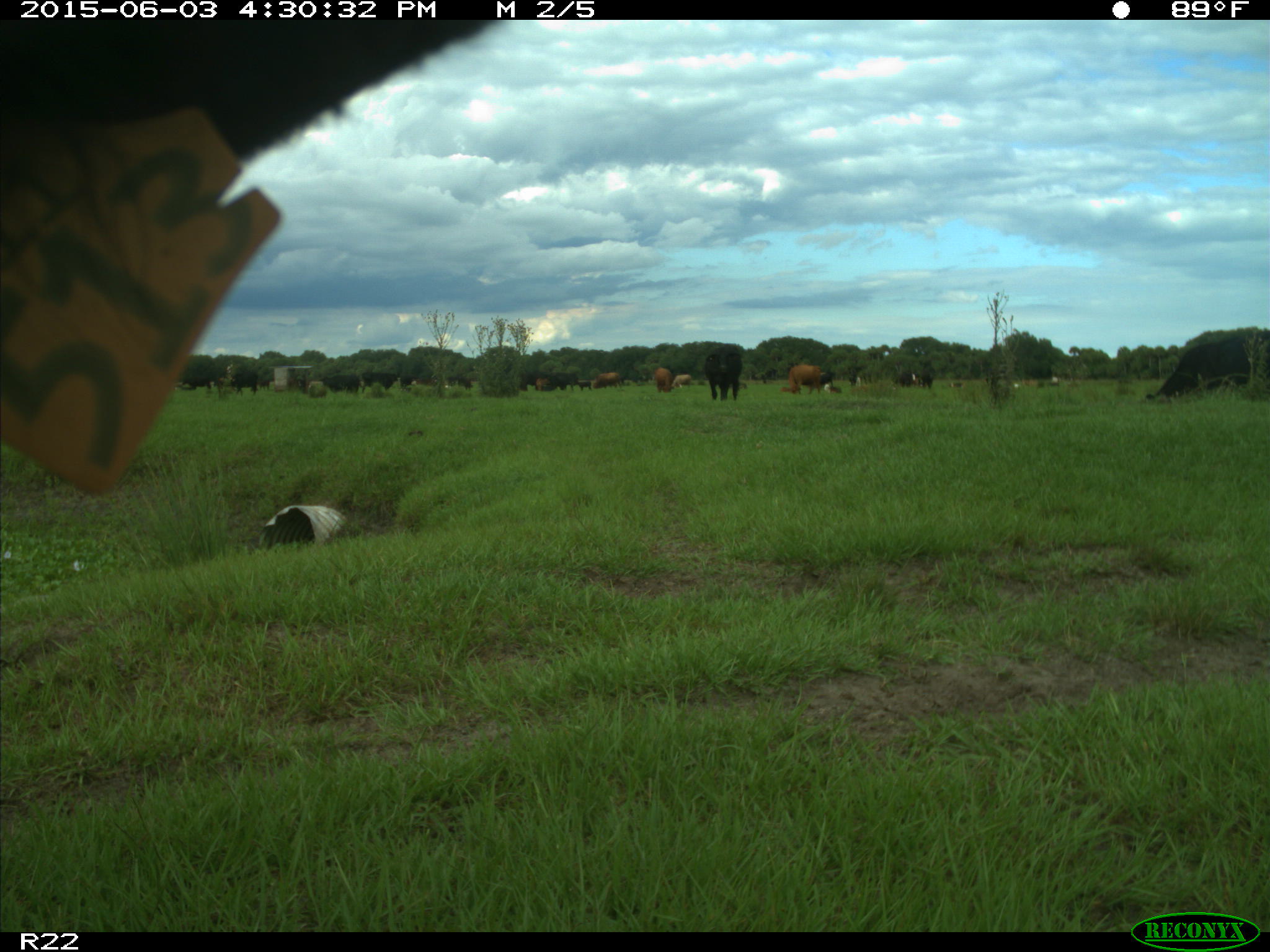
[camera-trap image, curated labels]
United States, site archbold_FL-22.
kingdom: Animalia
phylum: Chordata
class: Mammalia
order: Artiodactyla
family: Bovidae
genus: Bos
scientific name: Bos taurus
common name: domestic cow